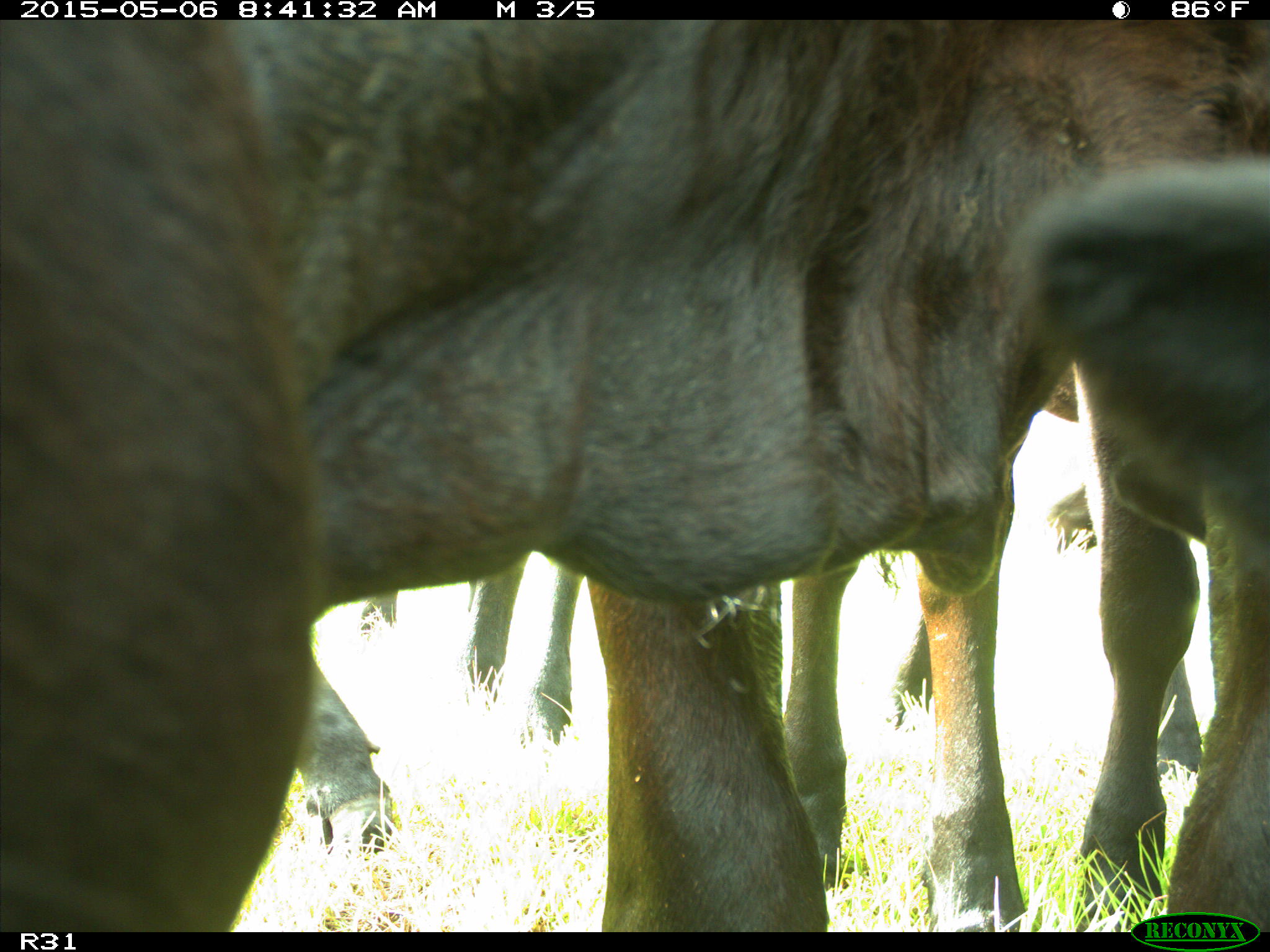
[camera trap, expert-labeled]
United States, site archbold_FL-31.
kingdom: Animalia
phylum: Chordata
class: Mammalia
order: Artiodactyla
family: Bovidae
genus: Bos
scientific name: Bos taurus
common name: domestic cow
Bos taurus (domestic cow).